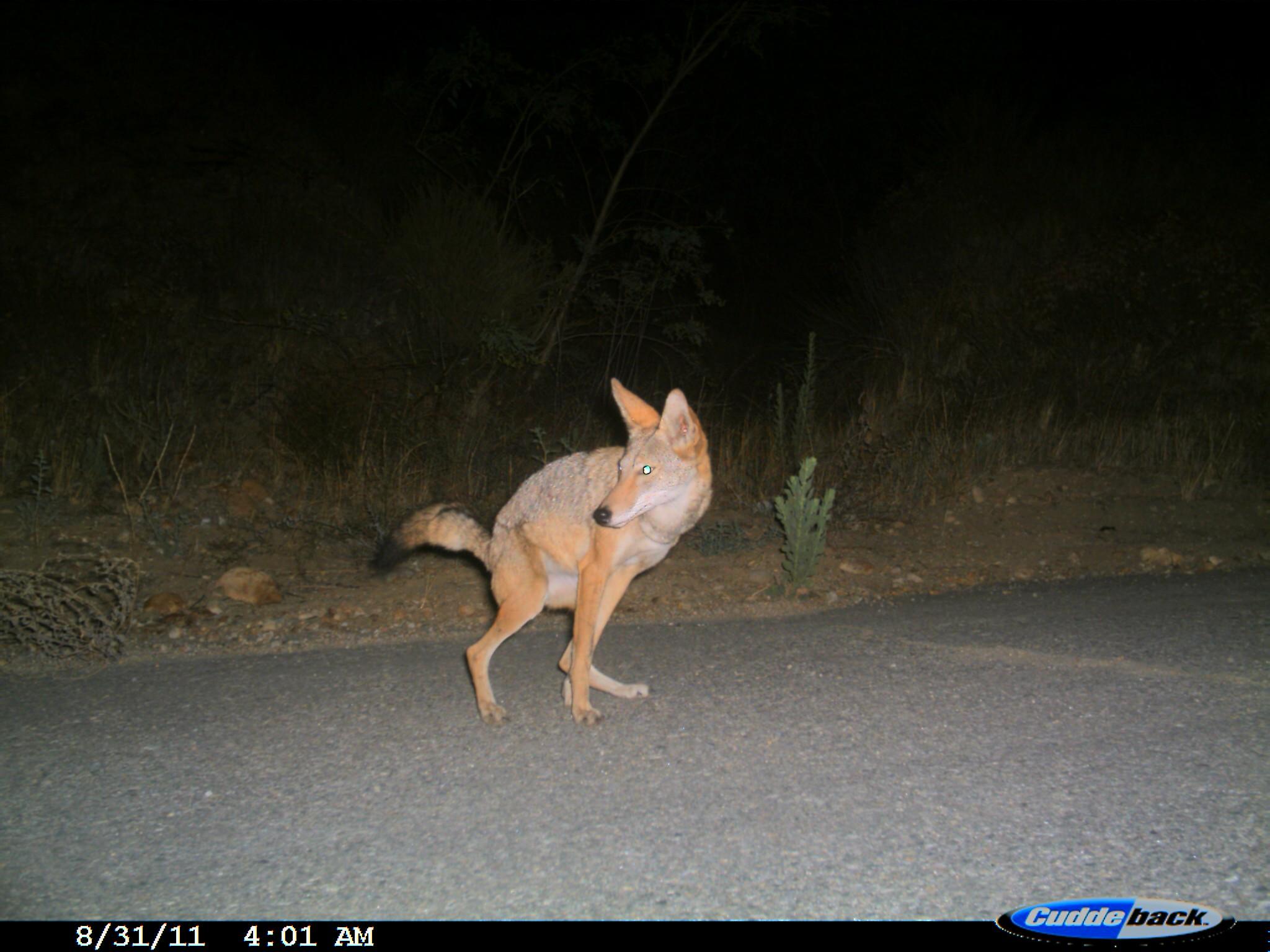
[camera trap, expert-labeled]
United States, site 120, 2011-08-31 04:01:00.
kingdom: Animalia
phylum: Chordata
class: Mammalia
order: Carnivora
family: Canidae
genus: Canis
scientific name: Canis latrans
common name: coyote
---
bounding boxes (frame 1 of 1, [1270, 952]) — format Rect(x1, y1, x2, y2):
coyote: Rect(365, 368, 732, 736)